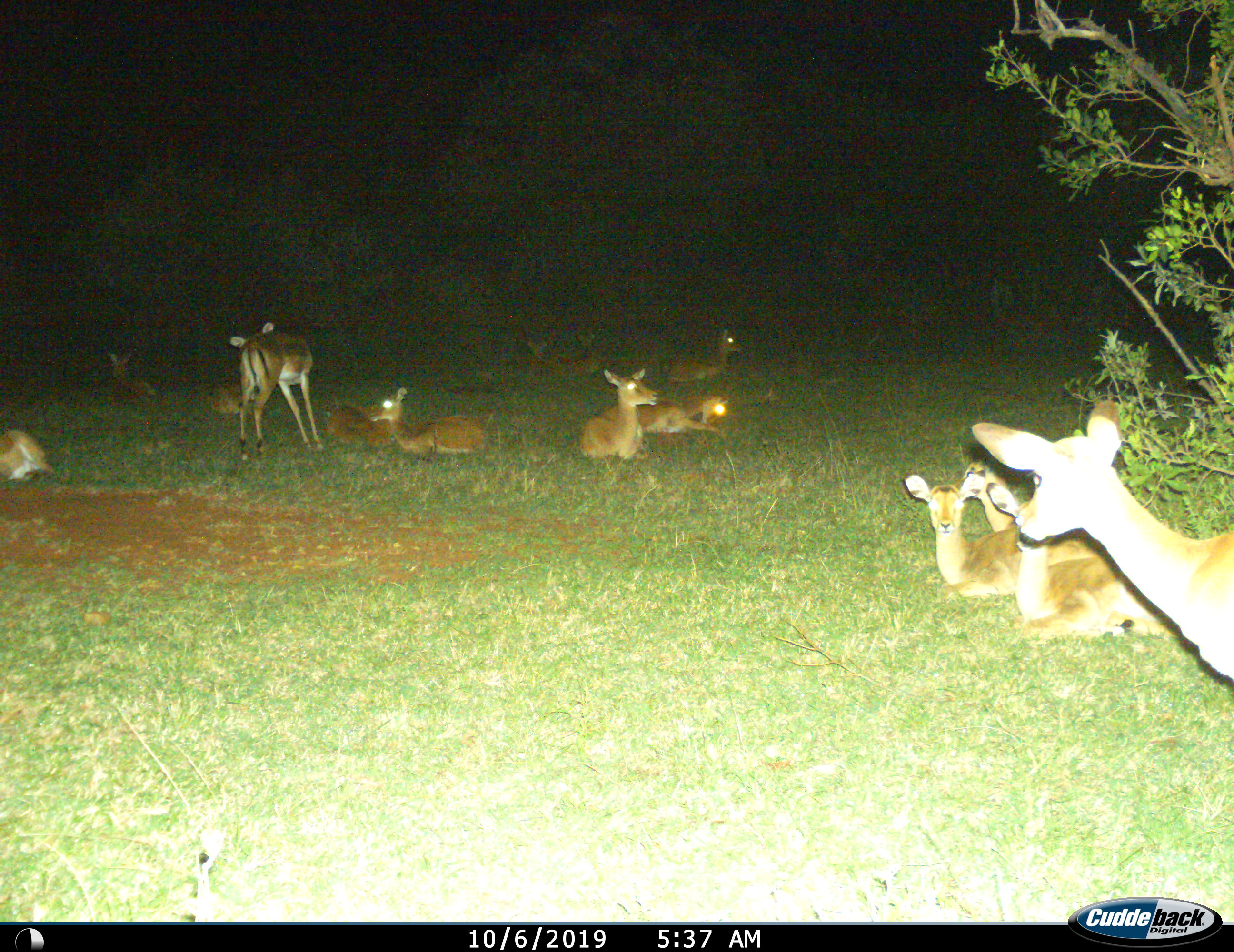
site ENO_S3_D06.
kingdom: Animalia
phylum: Chordata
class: Mammalia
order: Artiodactyla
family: Bovidae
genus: Aepyceros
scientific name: Aepyceros melampus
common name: impala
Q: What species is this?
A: Impala (Aepyceros melampus).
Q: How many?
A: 11-50.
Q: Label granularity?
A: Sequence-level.